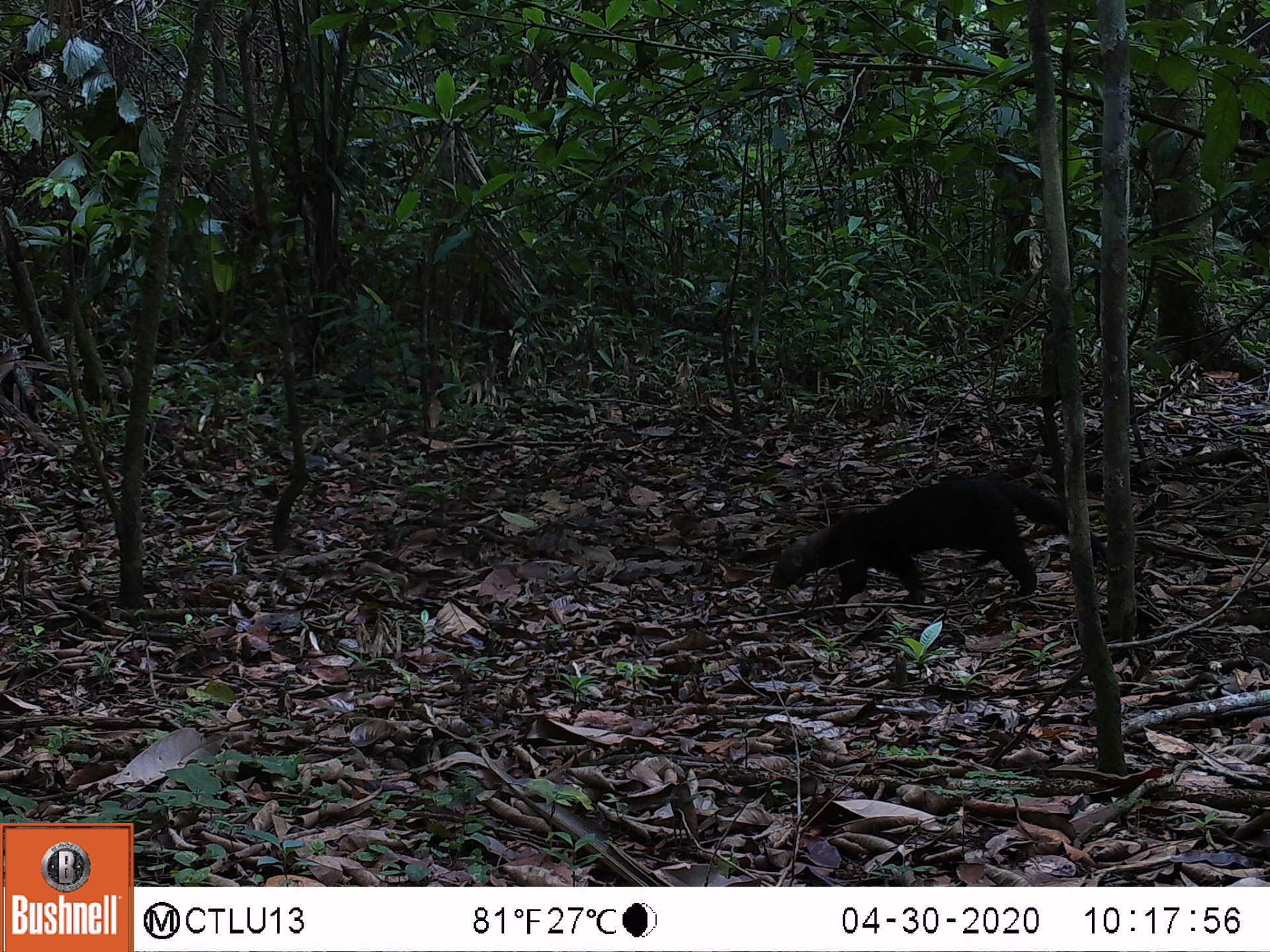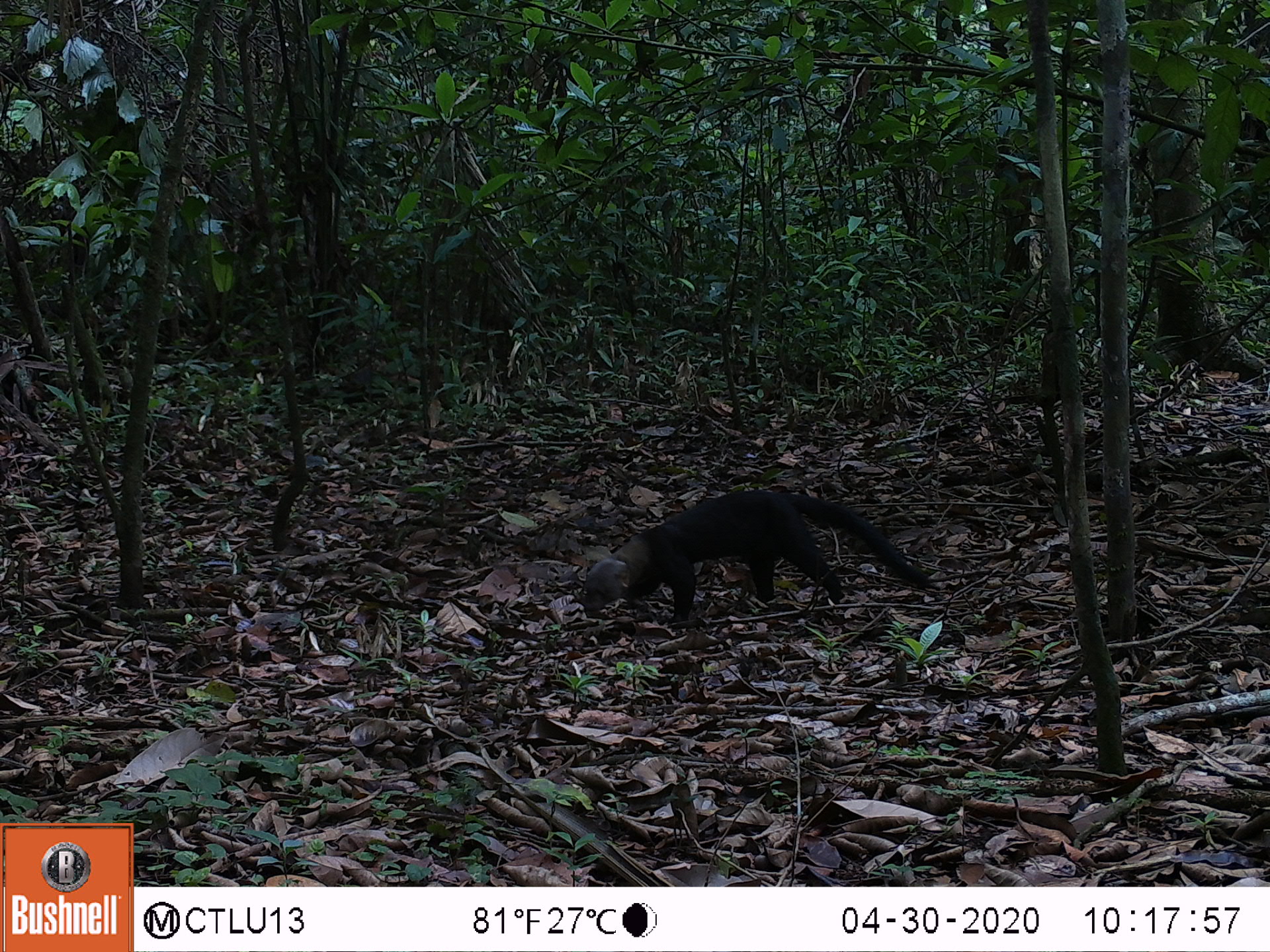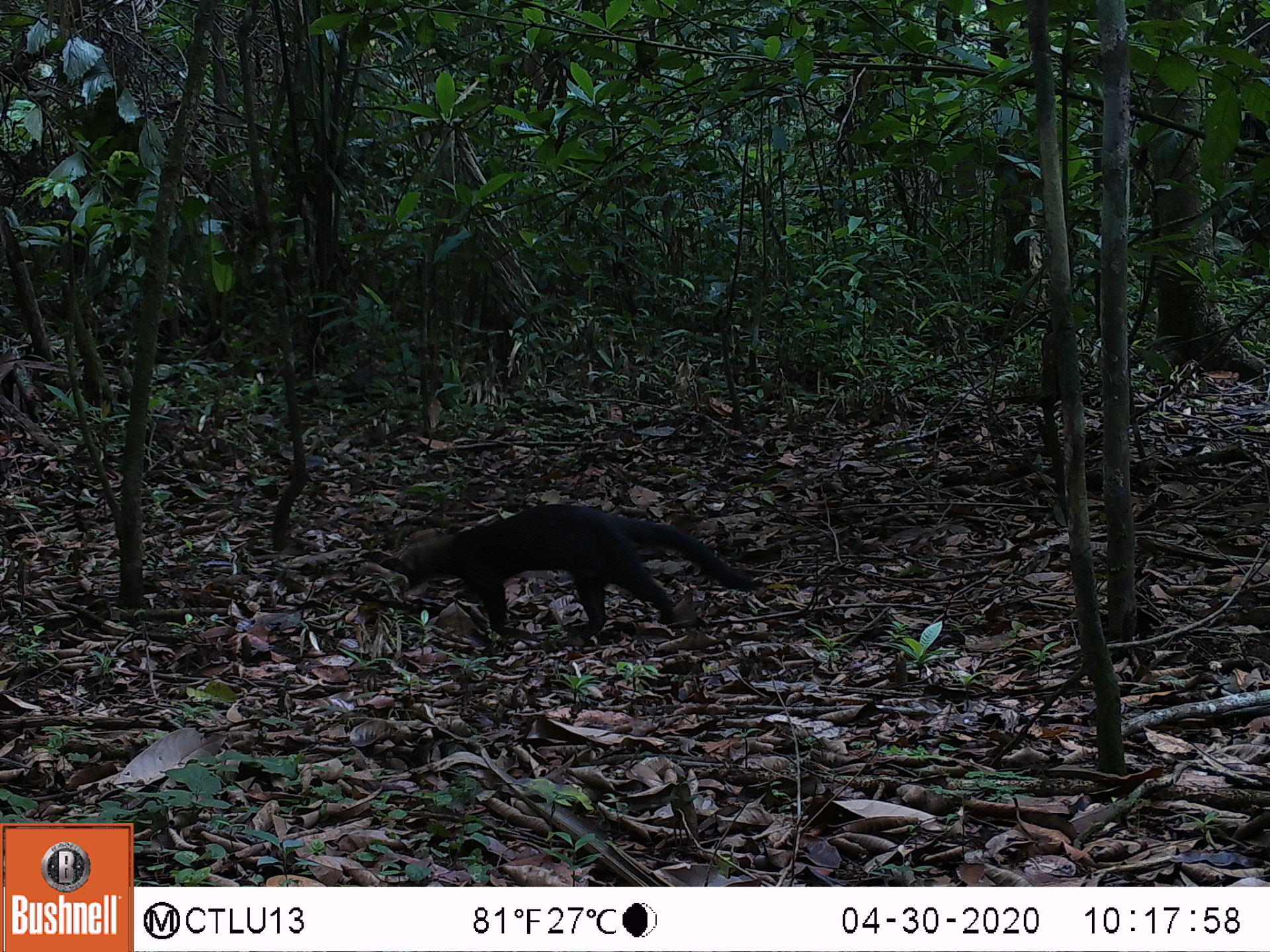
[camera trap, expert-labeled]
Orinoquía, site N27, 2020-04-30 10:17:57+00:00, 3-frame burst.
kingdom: Animalia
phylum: Chordata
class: Mammalia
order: Carnivora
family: Mustelidae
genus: Eira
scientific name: Eira barbara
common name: tayra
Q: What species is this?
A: Tayra (Eira barbara).